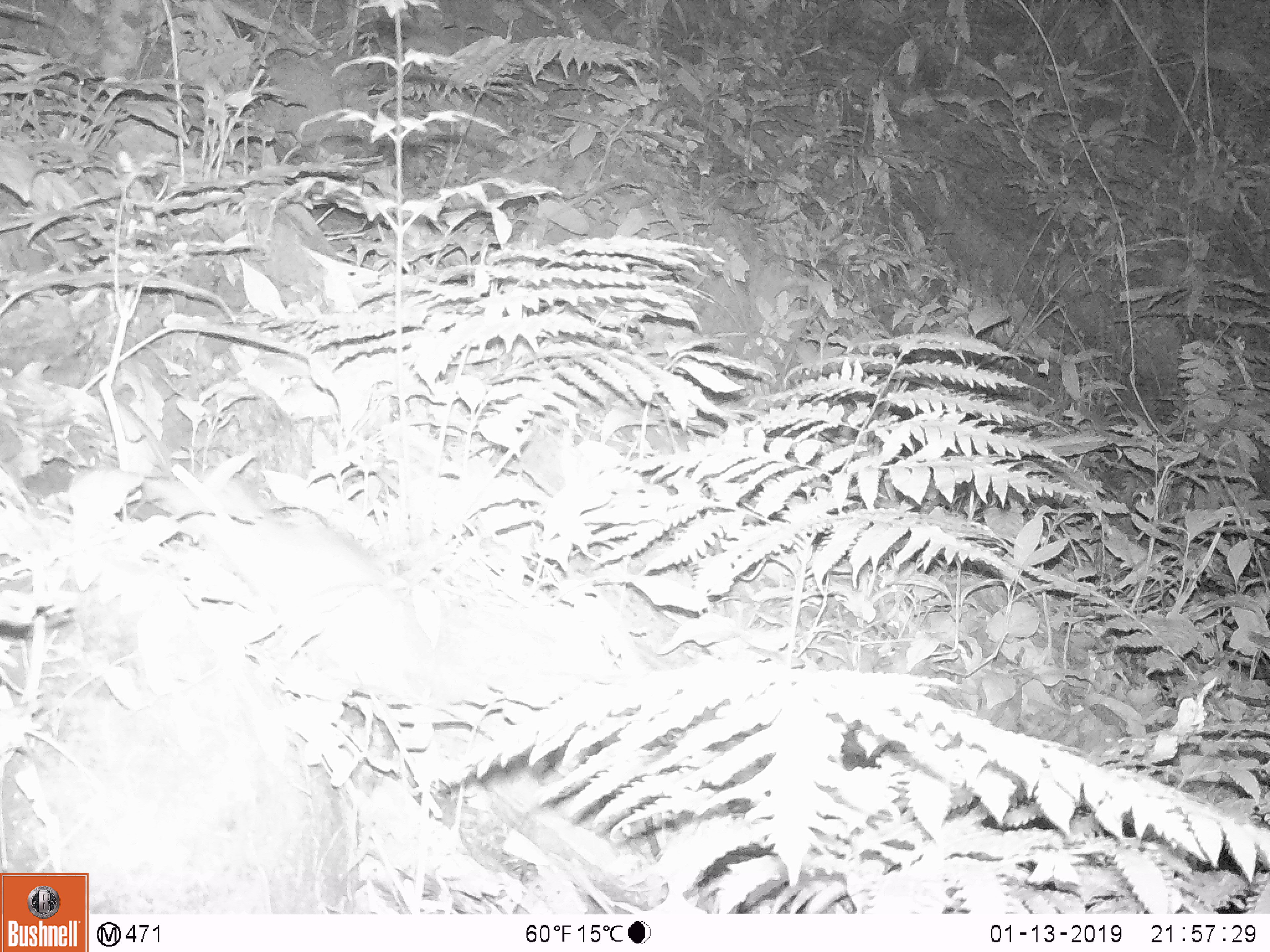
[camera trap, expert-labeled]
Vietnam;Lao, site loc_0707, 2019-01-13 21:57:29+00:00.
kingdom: Animalia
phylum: Chordata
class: Mammalia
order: Rodentia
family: Muridae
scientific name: Muridae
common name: old-world mice and rats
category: unidentified murid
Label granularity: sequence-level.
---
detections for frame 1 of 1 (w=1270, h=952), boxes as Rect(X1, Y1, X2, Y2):
unidentified murid: Rect(143, 475, 425, 690)